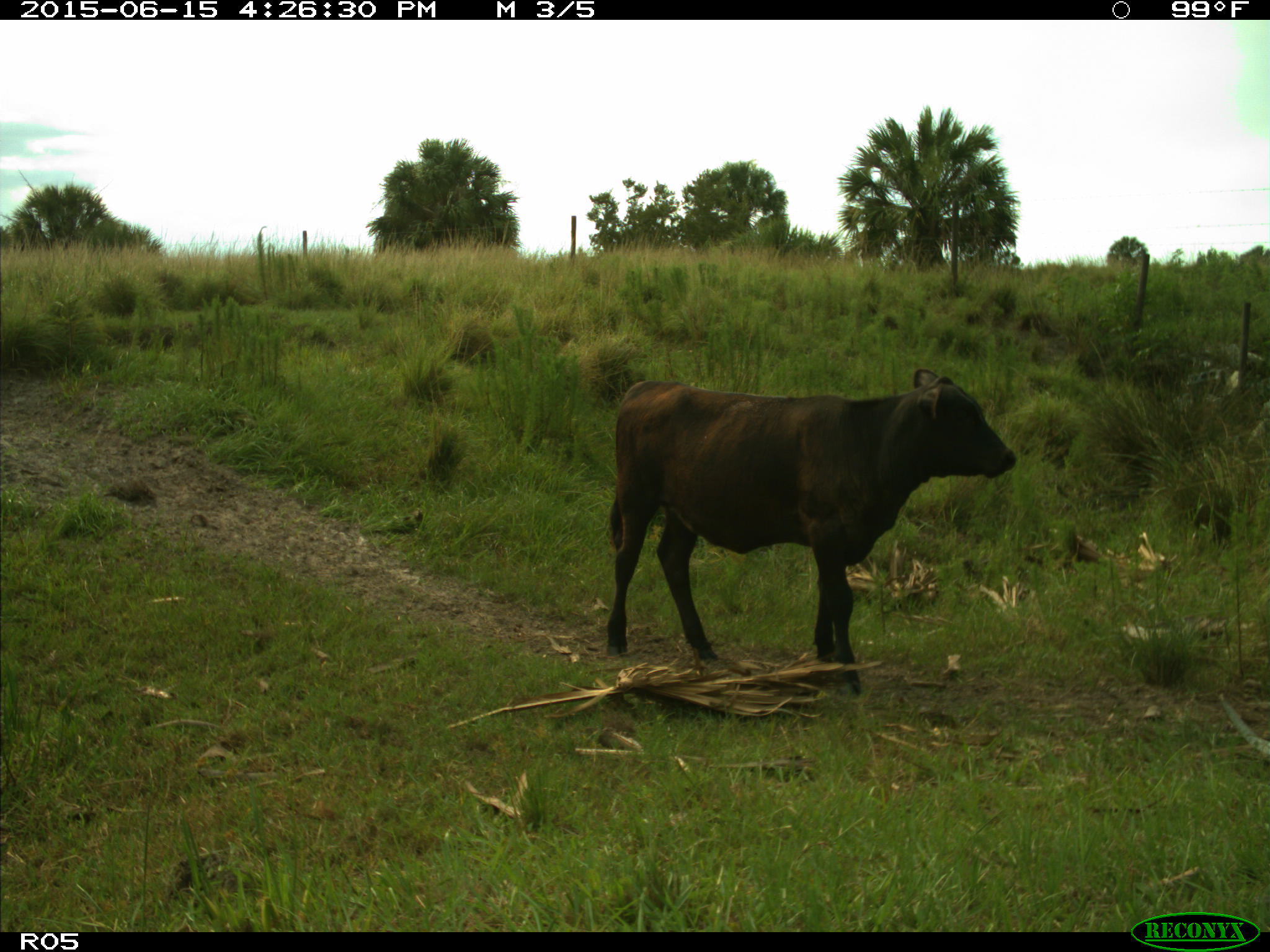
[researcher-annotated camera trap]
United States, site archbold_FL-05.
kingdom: Animalia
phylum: Chordata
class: Mammalia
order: Artiodactyla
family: Bovidae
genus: Bos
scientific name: Bos taurus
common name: domestic cow